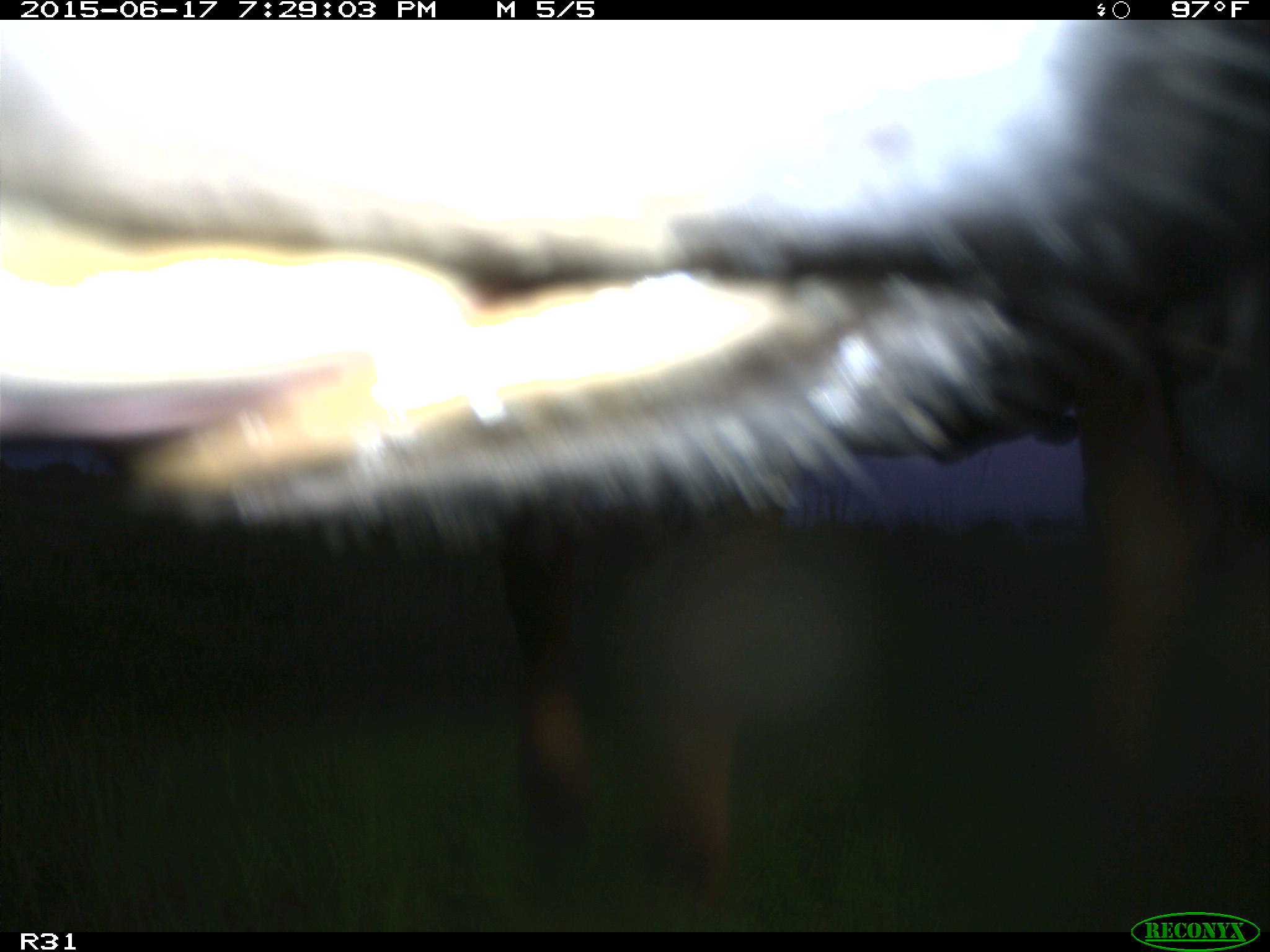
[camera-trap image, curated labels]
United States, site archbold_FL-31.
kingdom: Animalia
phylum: Chordata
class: Mammalia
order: Artiodactyla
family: Bovidae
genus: Bos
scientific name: Bos taurus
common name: domestic cow